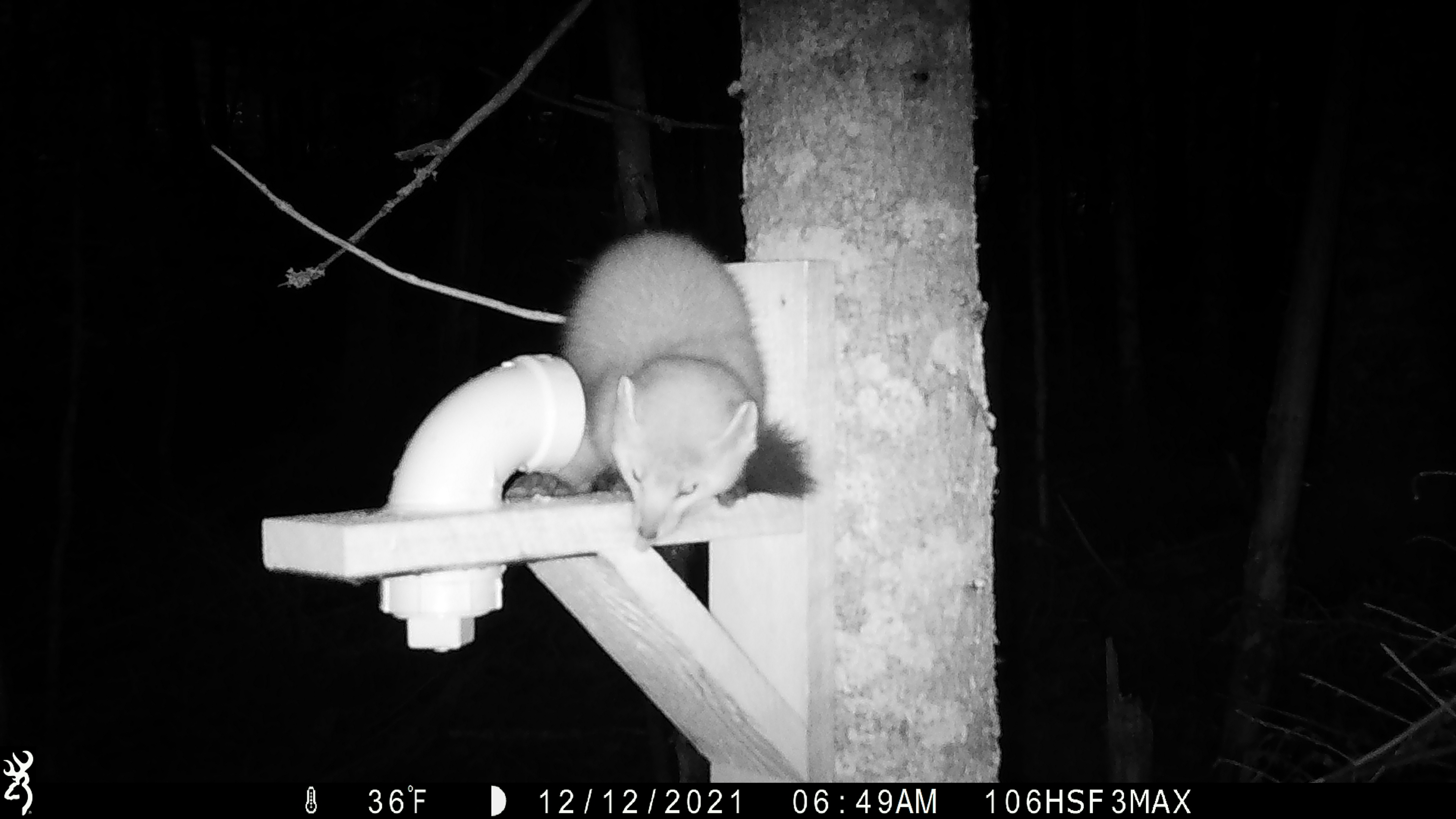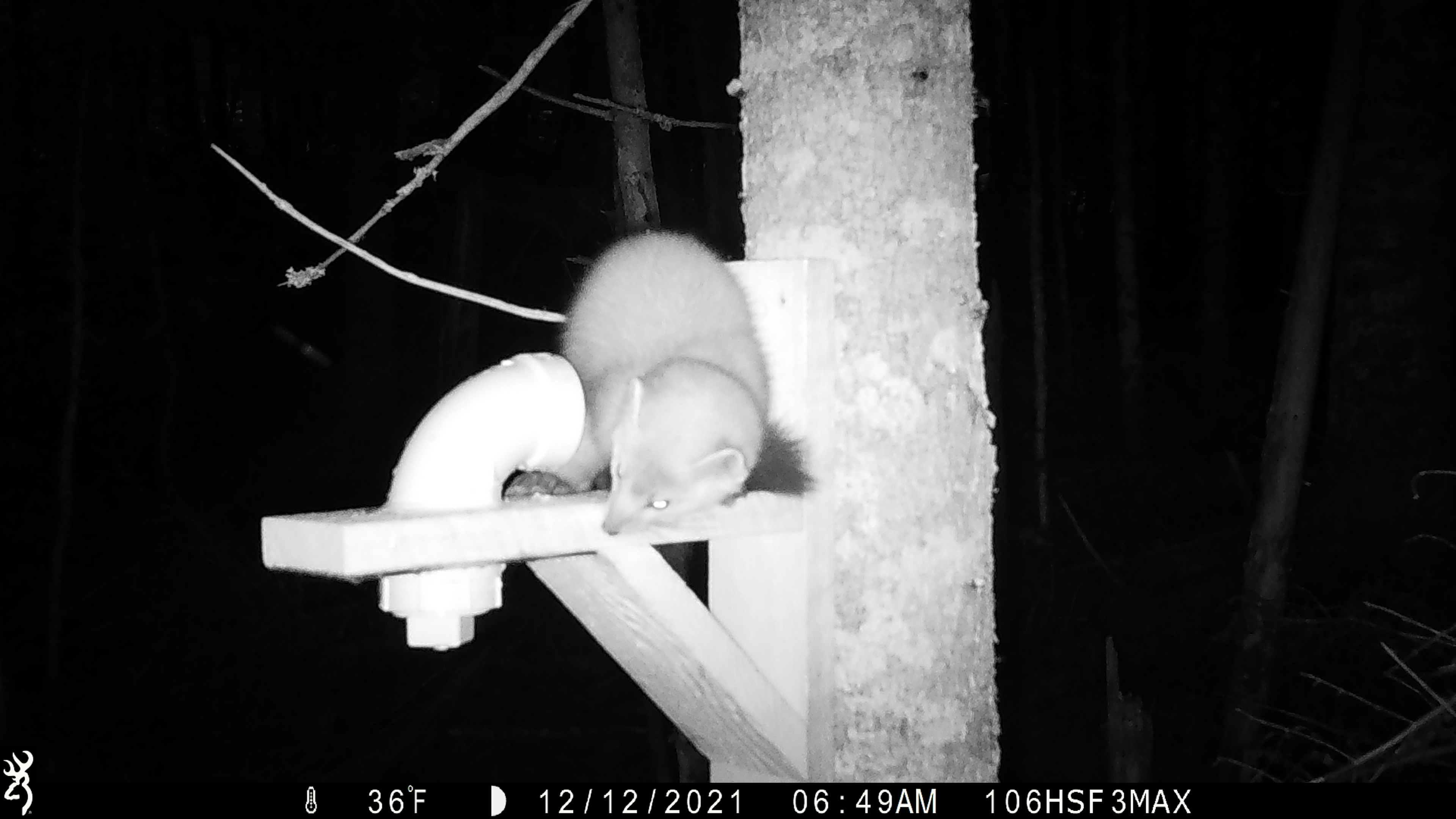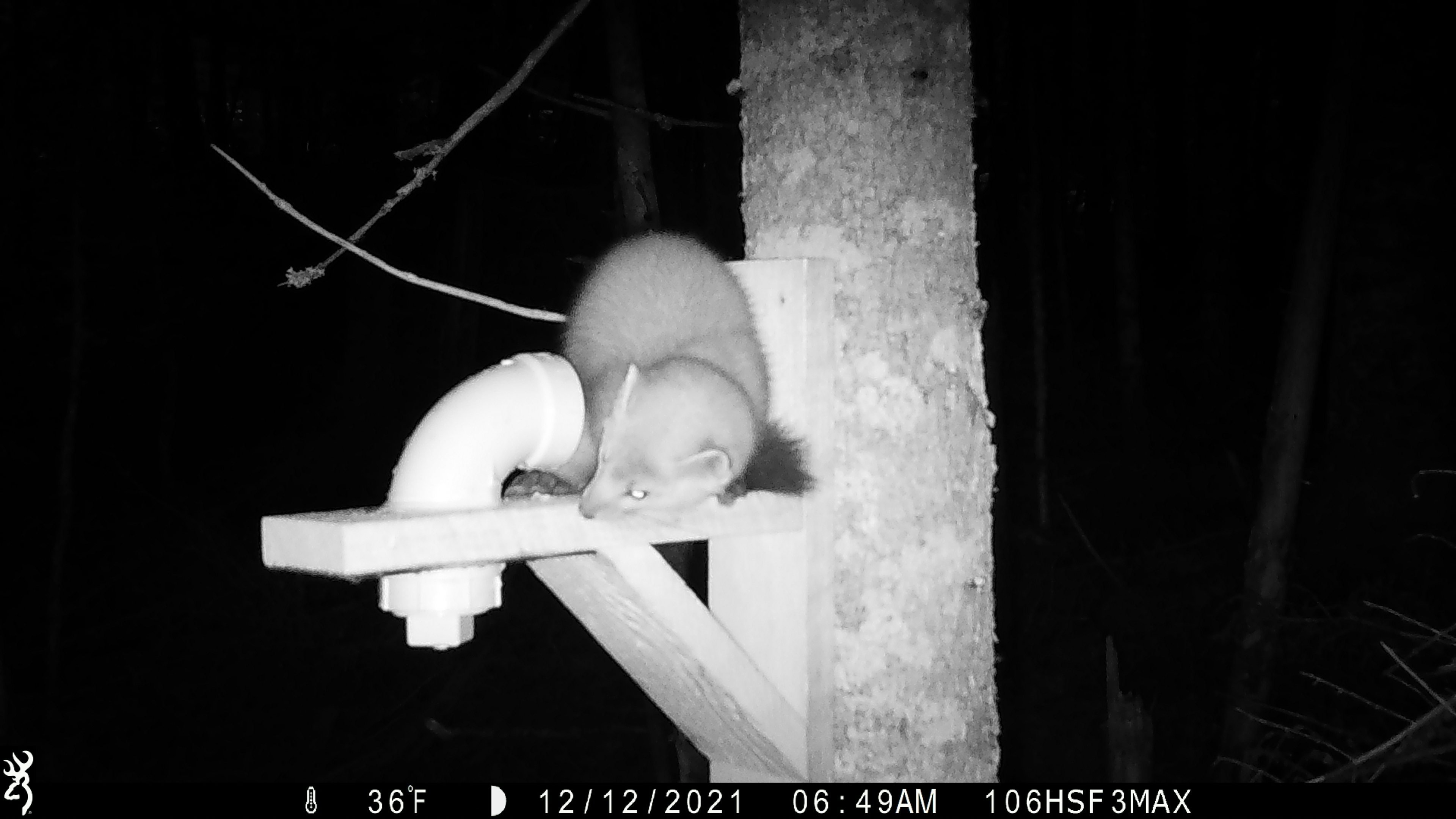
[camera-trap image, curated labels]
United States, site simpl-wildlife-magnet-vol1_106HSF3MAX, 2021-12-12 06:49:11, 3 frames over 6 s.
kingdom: Animalia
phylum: Chordata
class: Mammalia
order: Carnivora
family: Mustelidae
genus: Martes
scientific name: Martes americana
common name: american marten